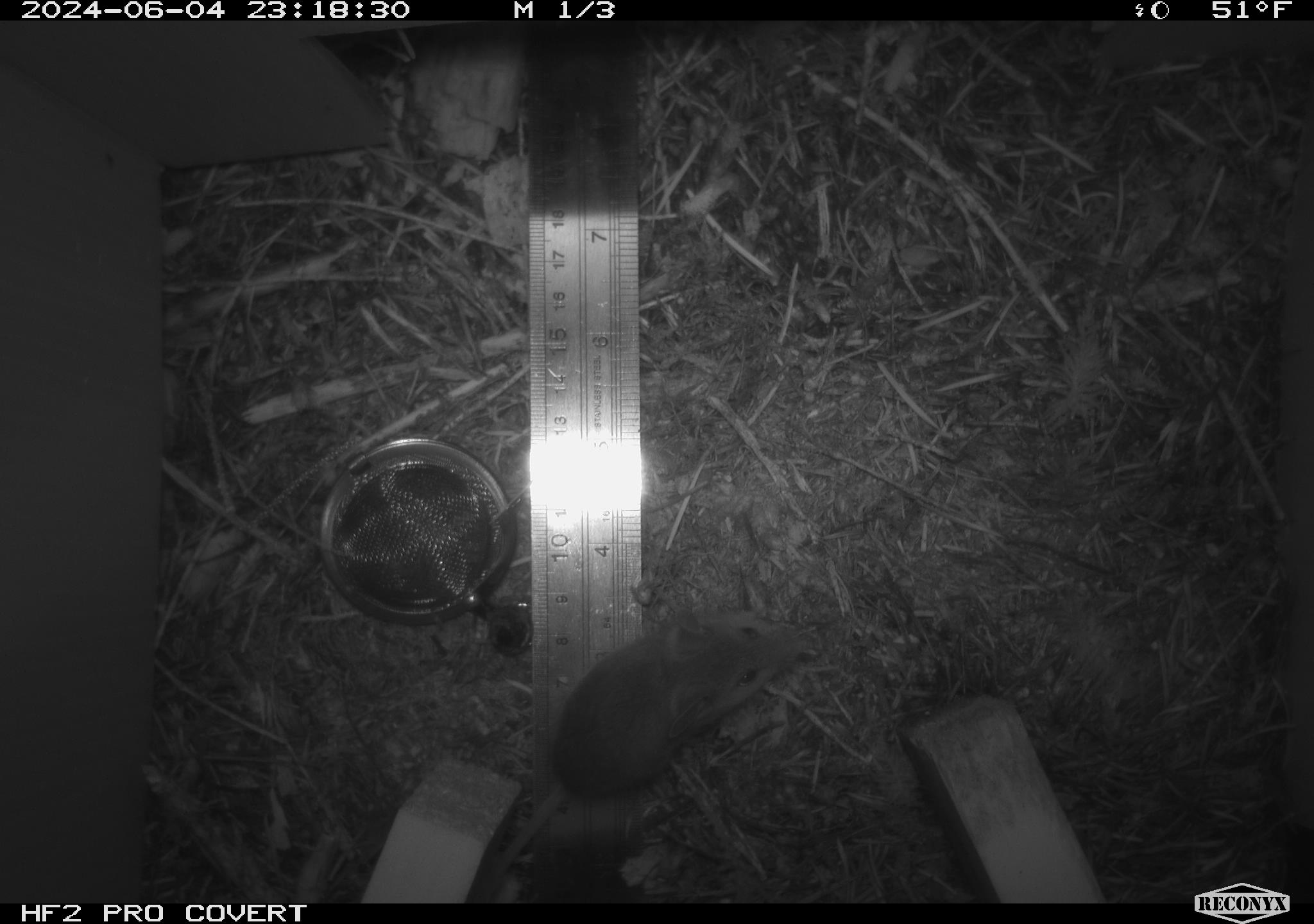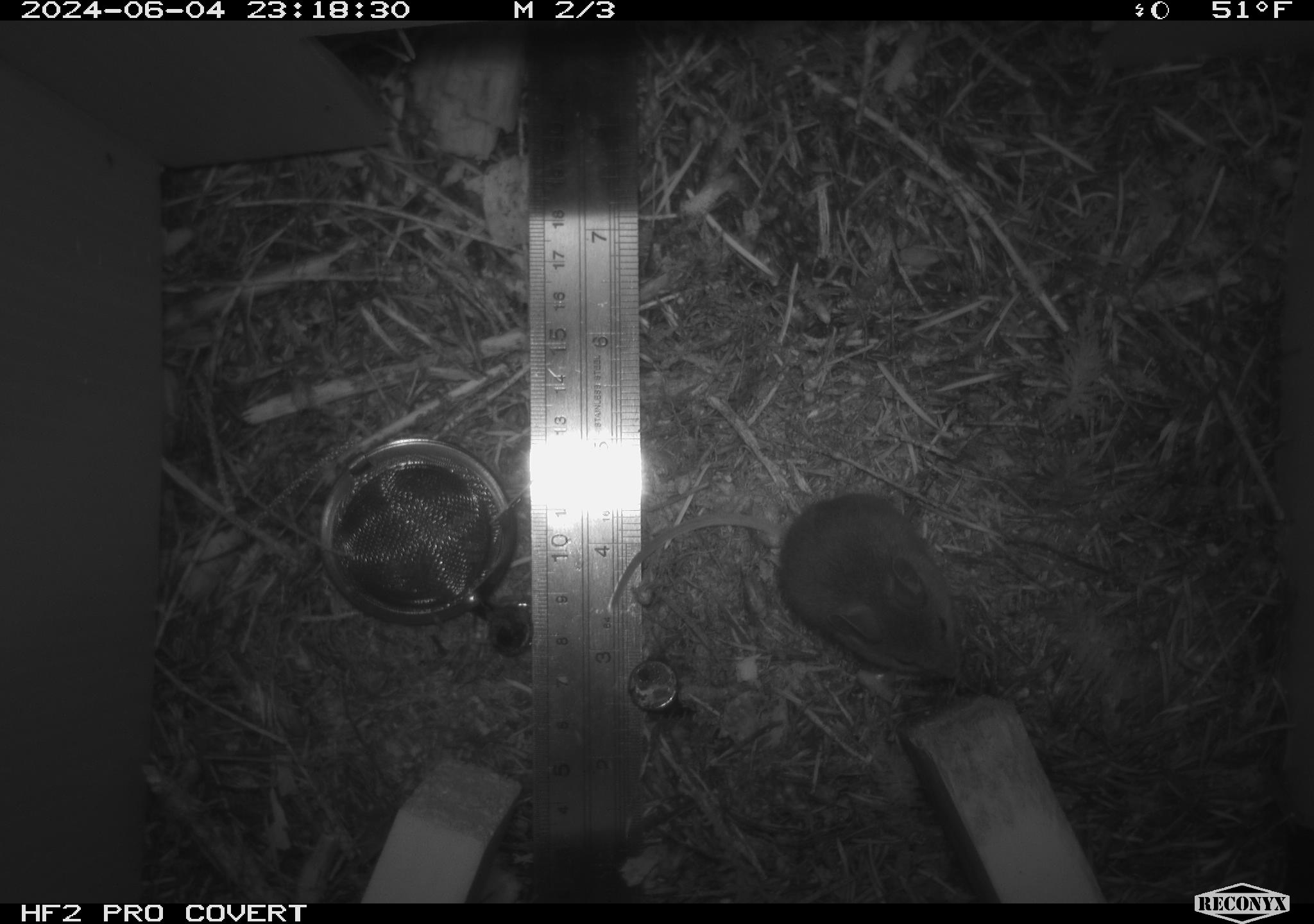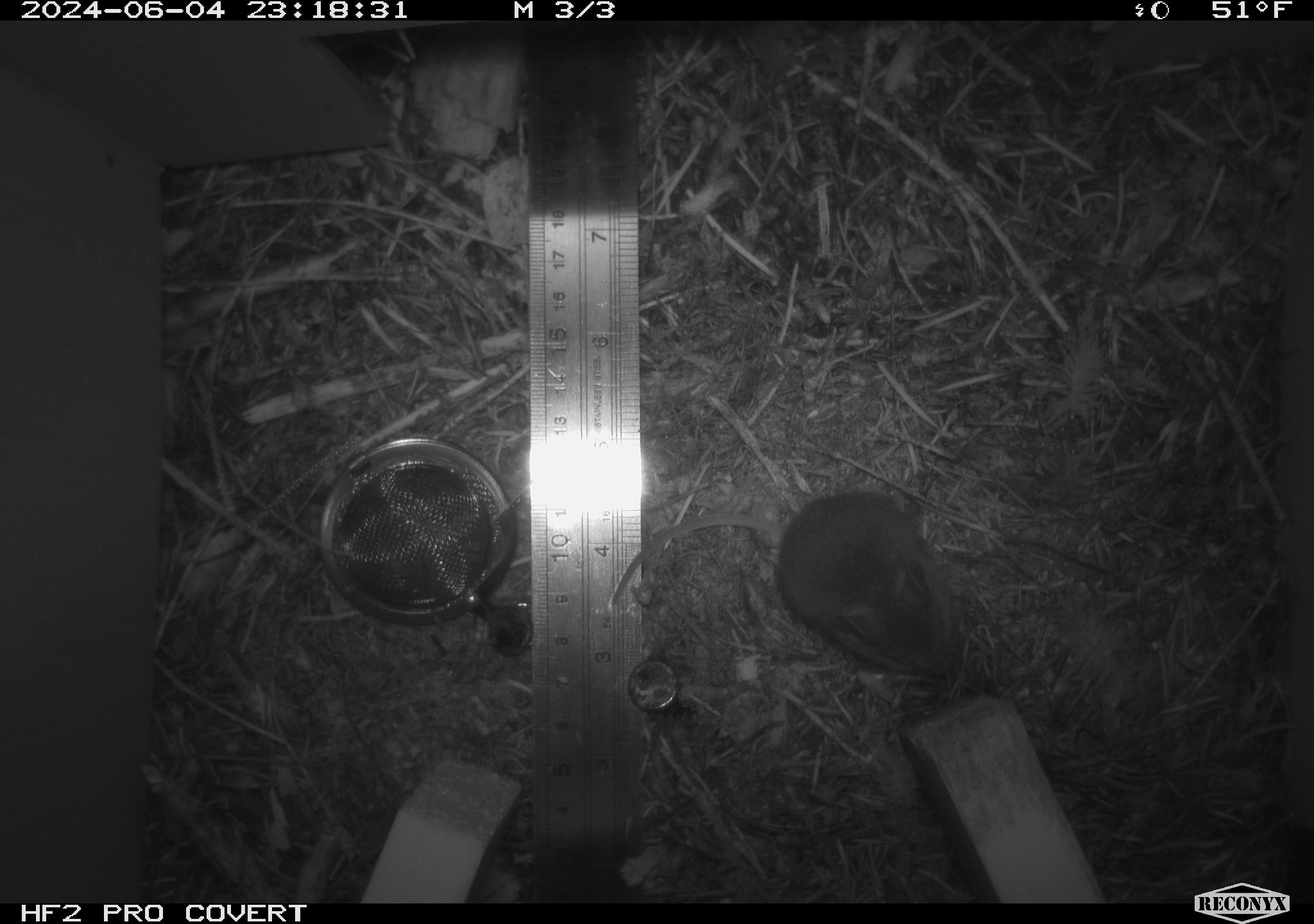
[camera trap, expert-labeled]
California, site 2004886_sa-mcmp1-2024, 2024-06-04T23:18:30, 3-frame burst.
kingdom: Animalia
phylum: Chordata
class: Mammalia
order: Rodentia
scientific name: Rodentia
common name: mouse species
Mouse species (Rodentia).